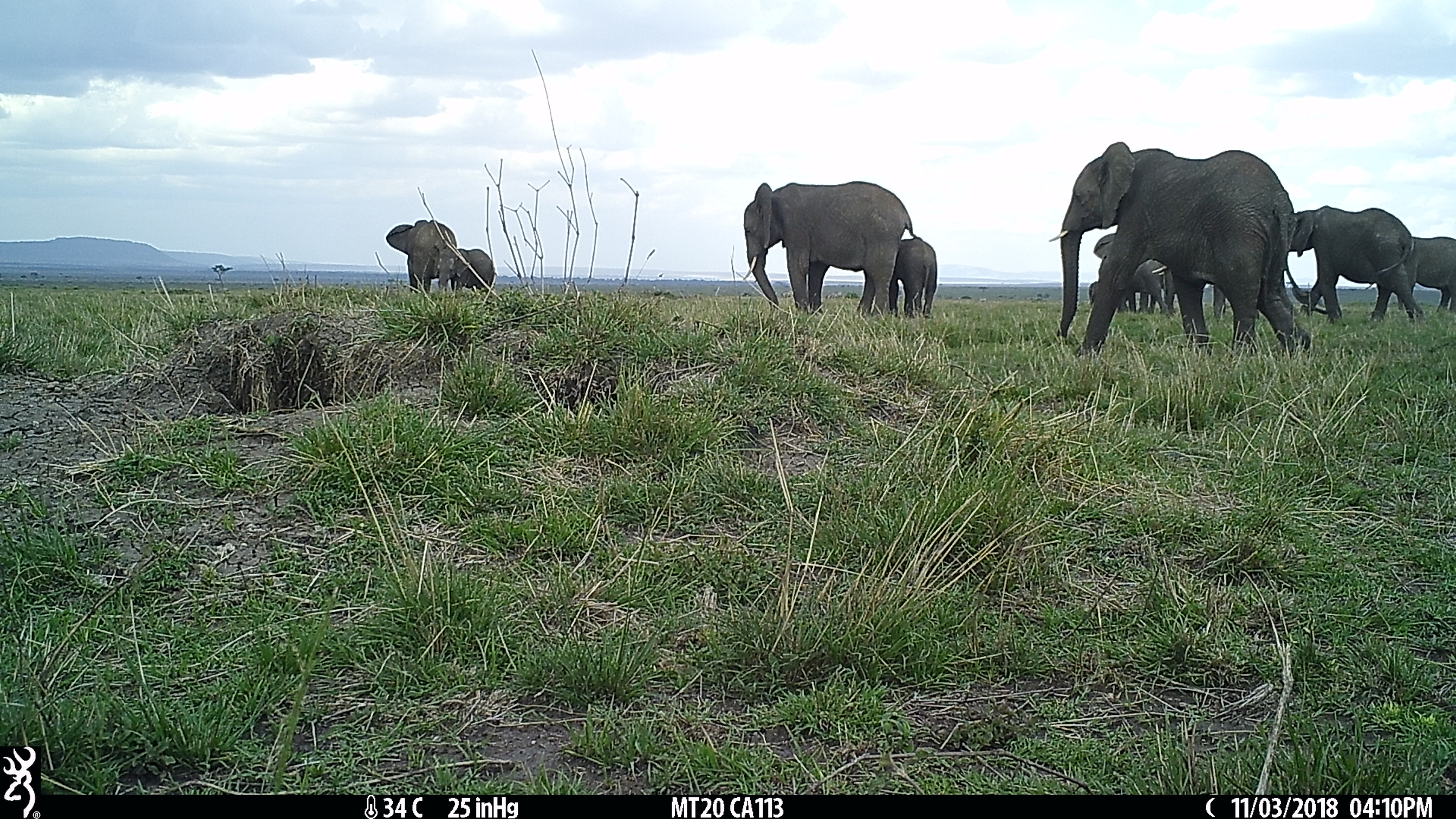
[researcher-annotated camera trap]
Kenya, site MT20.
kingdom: Animalia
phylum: Chordata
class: Mammalia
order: Proboscidea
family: Elephantidae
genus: Loxodonta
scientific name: Loxodonta africana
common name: elephant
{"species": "elephant (Loxodonta africana)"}